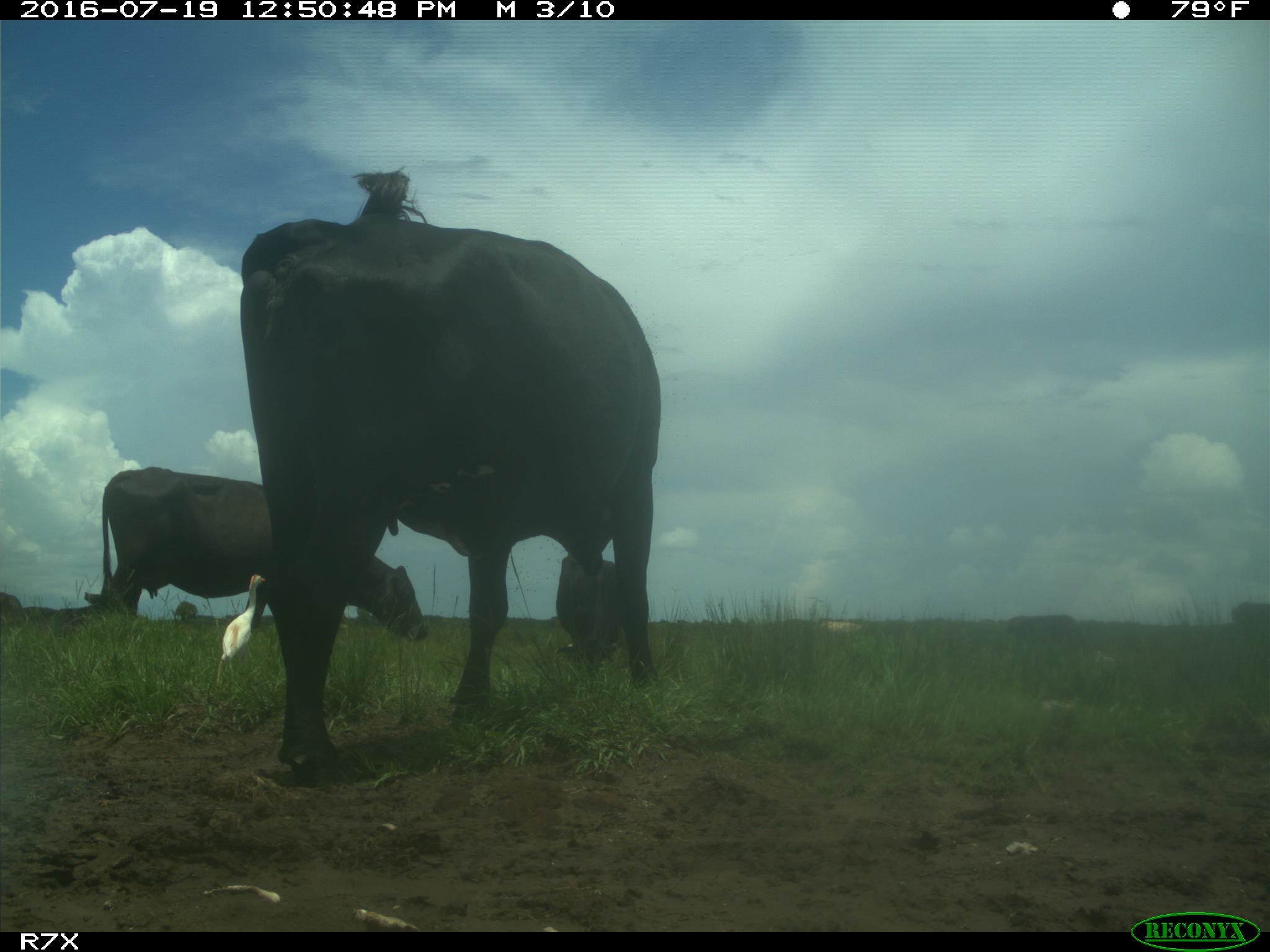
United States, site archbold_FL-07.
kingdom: Animalia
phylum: Chordata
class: Mammalia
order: Artiodactyla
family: Bovidae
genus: Bos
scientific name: Bos taurus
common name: domestic cow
Bos taurus (domestic cow).